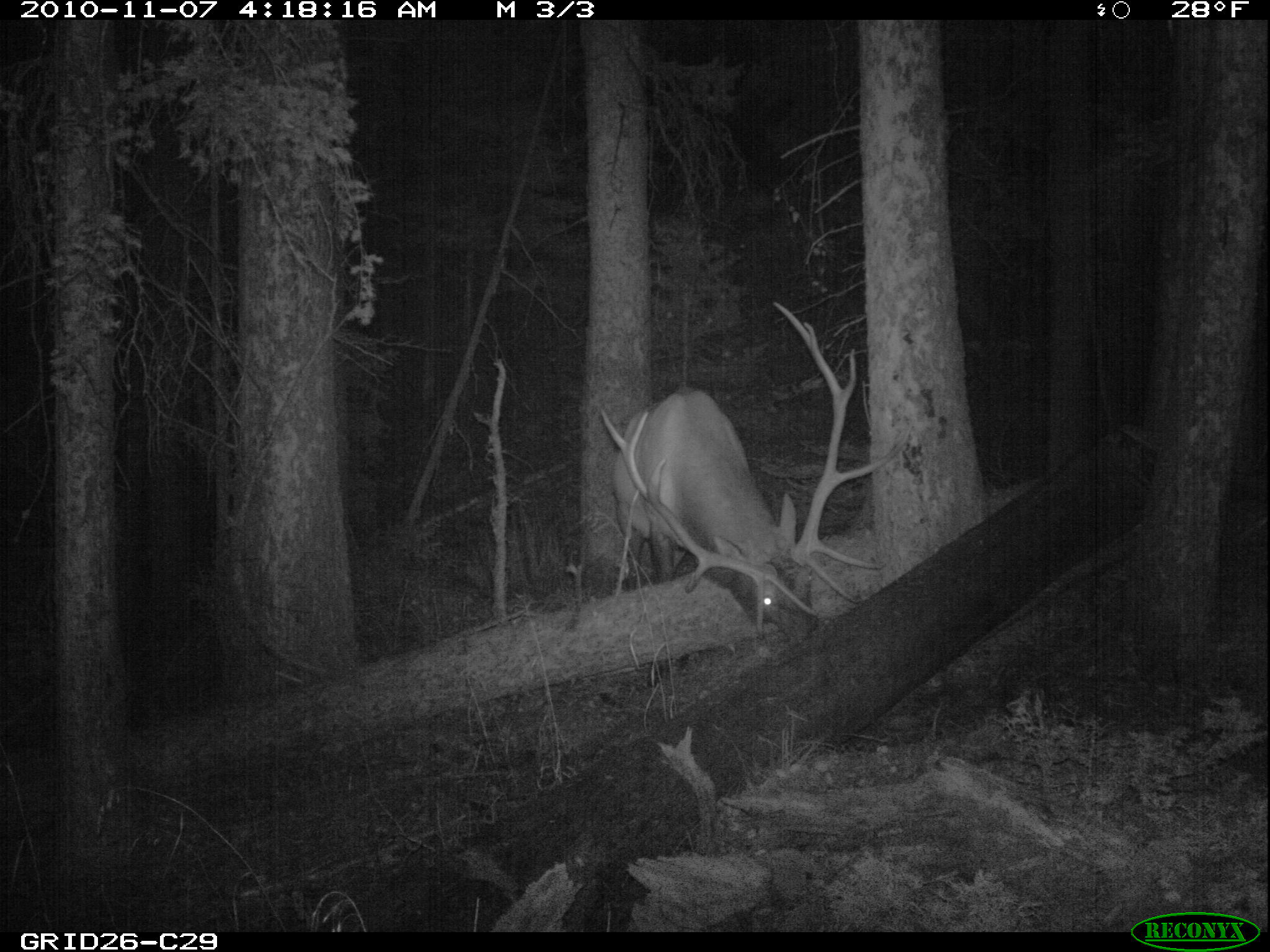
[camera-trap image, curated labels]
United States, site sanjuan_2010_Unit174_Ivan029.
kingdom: Animalia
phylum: Chordata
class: Mammalia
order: Artiodactyla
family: Cervidae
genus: Cervus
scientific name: Cervus elaphus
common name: red deer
Cervus elaphus (red deer).